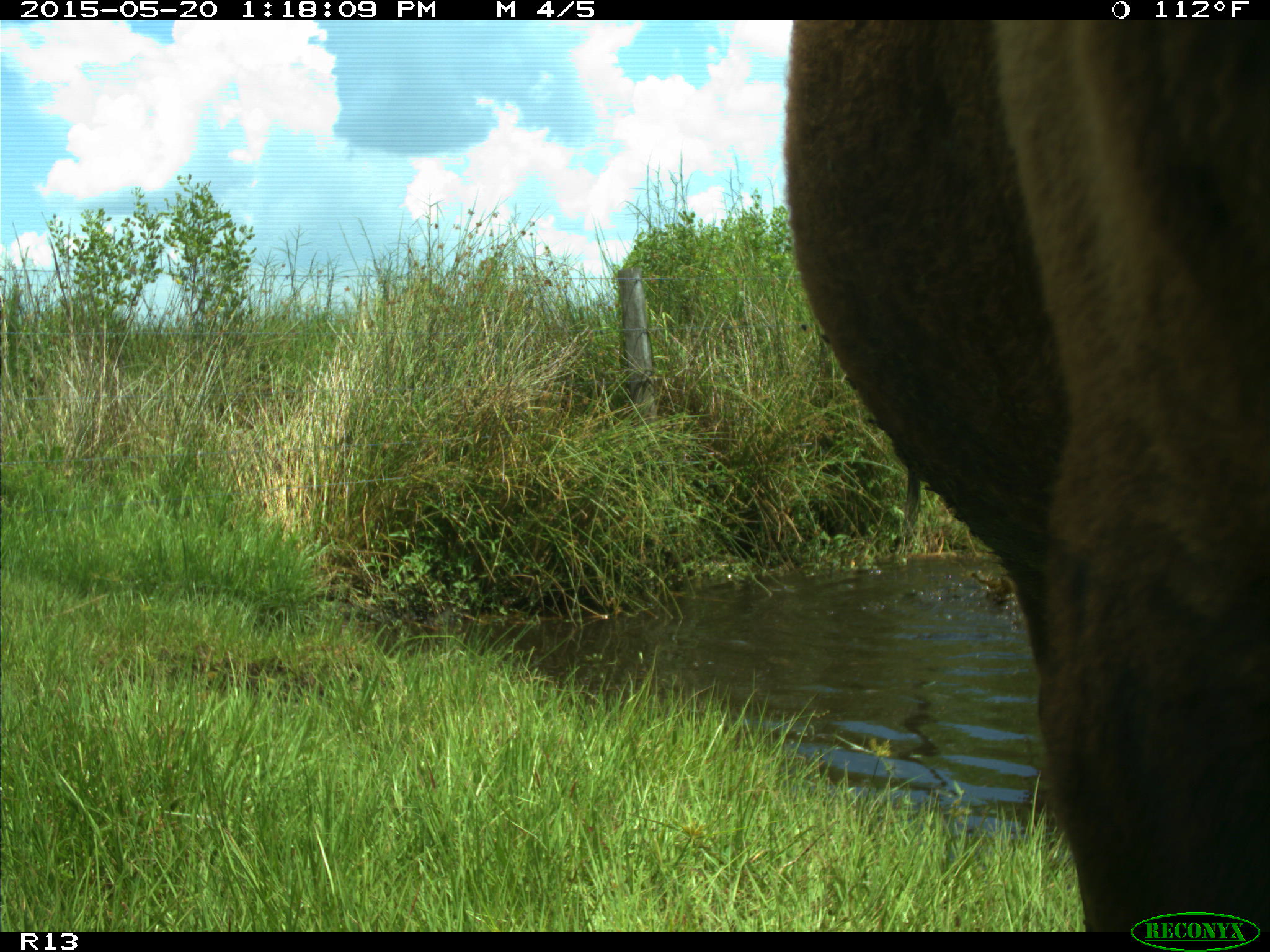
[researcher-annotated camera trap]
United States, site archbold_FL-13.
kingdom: Animalia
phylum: Chordata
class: Mammalia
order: Artiodactyla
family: Bovidae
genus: Bos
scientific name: Bos taurus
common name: domestic cow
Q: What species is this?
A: Bos taurus (domestic cow).